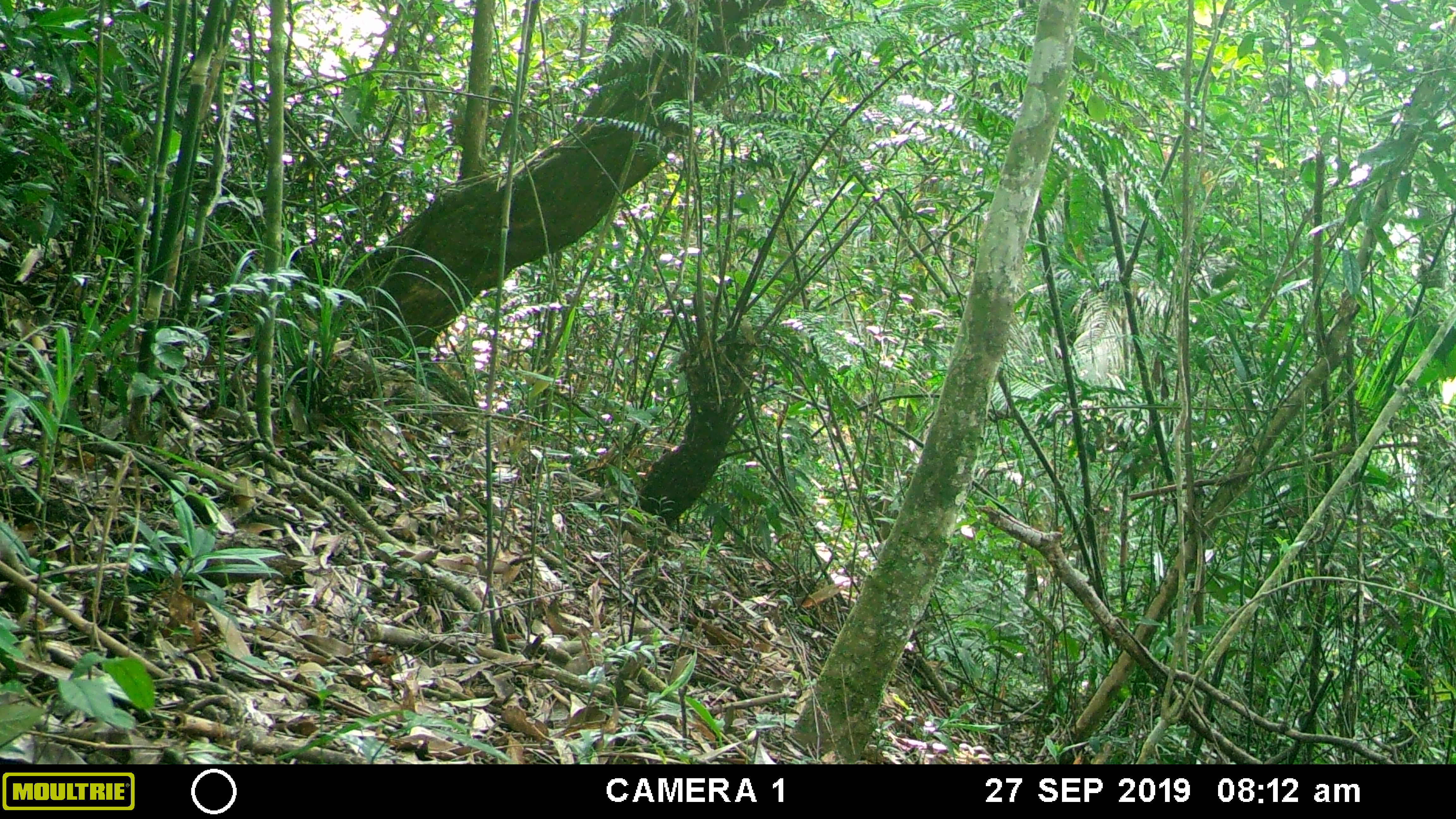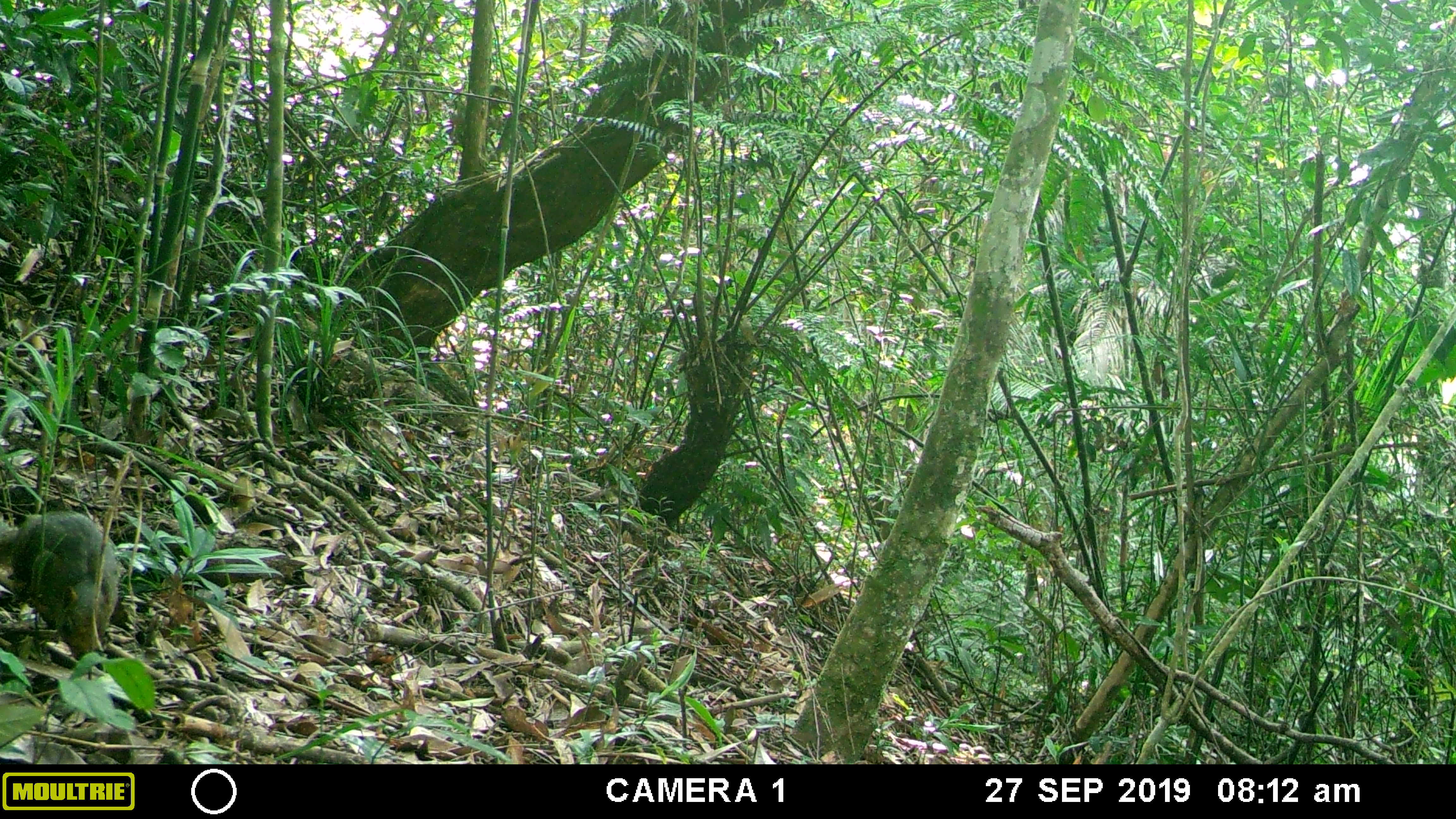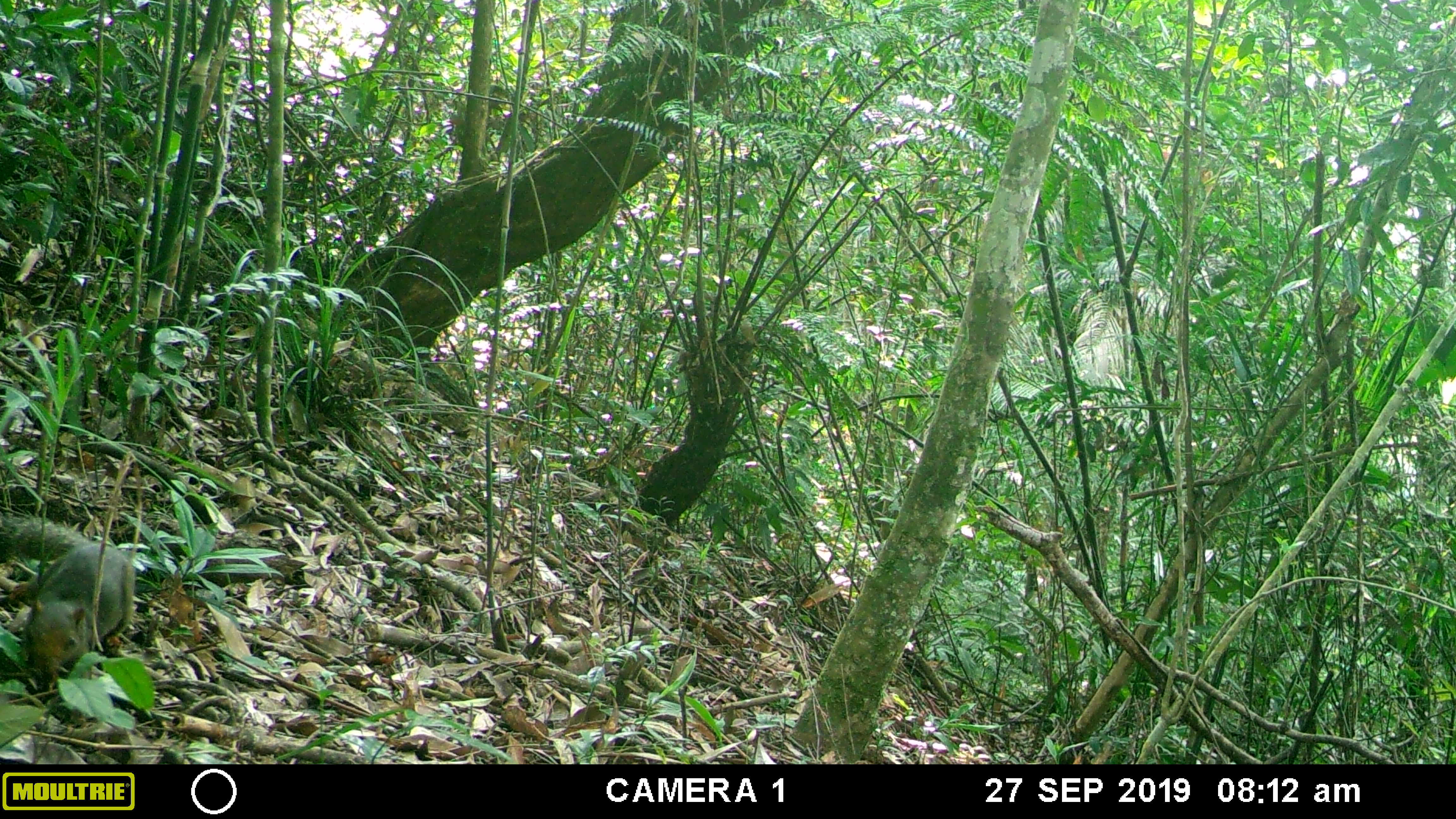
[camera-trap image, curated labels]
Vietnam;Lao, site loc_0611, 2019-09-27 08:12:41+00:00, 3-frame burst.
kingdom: Animalia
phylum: Chordata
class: Mammalia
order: Rodentia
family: Sciuridae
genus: Callosciurus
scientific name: Callosciurus erythraeus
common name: pallas's squirrel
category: pallass squirrel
Pallass squirrel (pallas's squirrel) (Callosciurus erythraeus). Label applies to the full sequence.